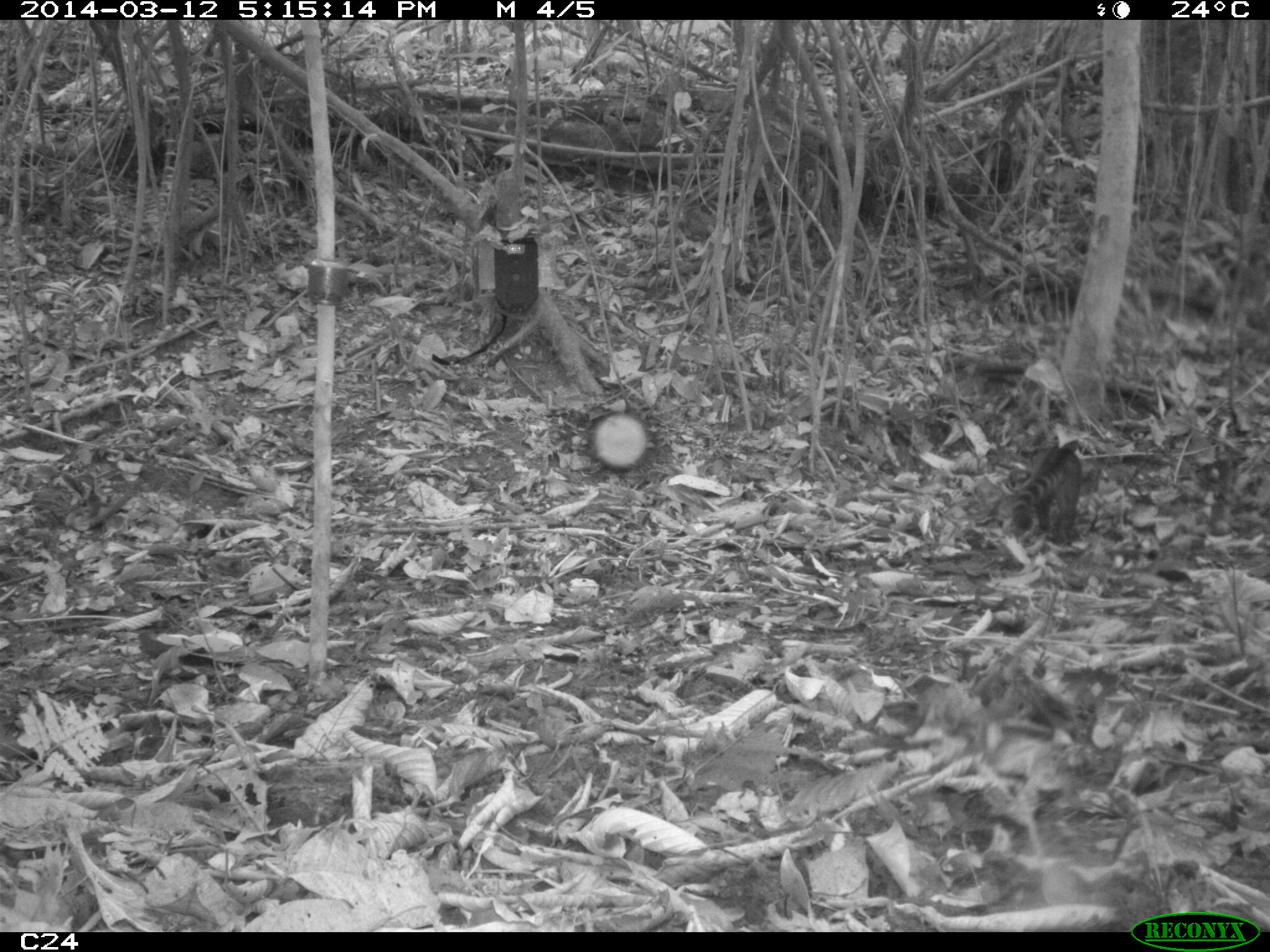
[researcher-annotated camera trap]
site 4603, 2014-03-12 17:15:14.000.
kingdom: Animalia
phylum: Chordata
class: Mammalia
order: Carnivora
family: Procyonidae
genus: Nasua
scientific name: Nasua nasua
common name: south american coati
Nasua nasua (south american coati), count 4.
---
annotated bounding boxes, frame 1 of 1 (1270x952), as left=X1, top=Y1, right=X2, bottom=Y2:
nasua nasua: left=1011, top=445, right=1101, bottom=543